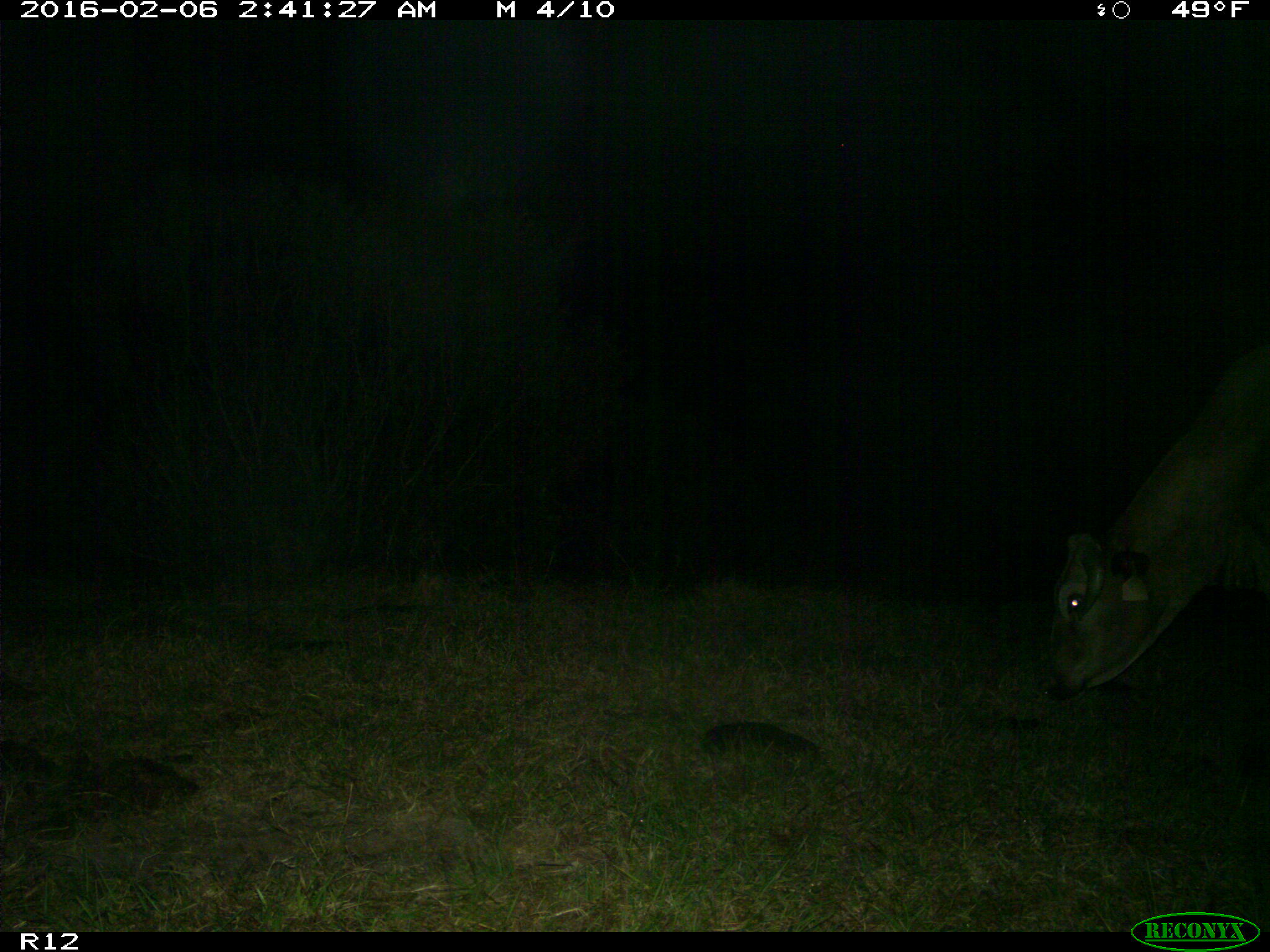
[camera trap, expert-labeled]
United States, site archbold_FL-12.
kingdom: Animalia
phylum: Chordata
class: Mammalia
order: Artiodactyla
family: Bovidae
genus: Bos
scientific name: Bos taurus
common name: domestic cow